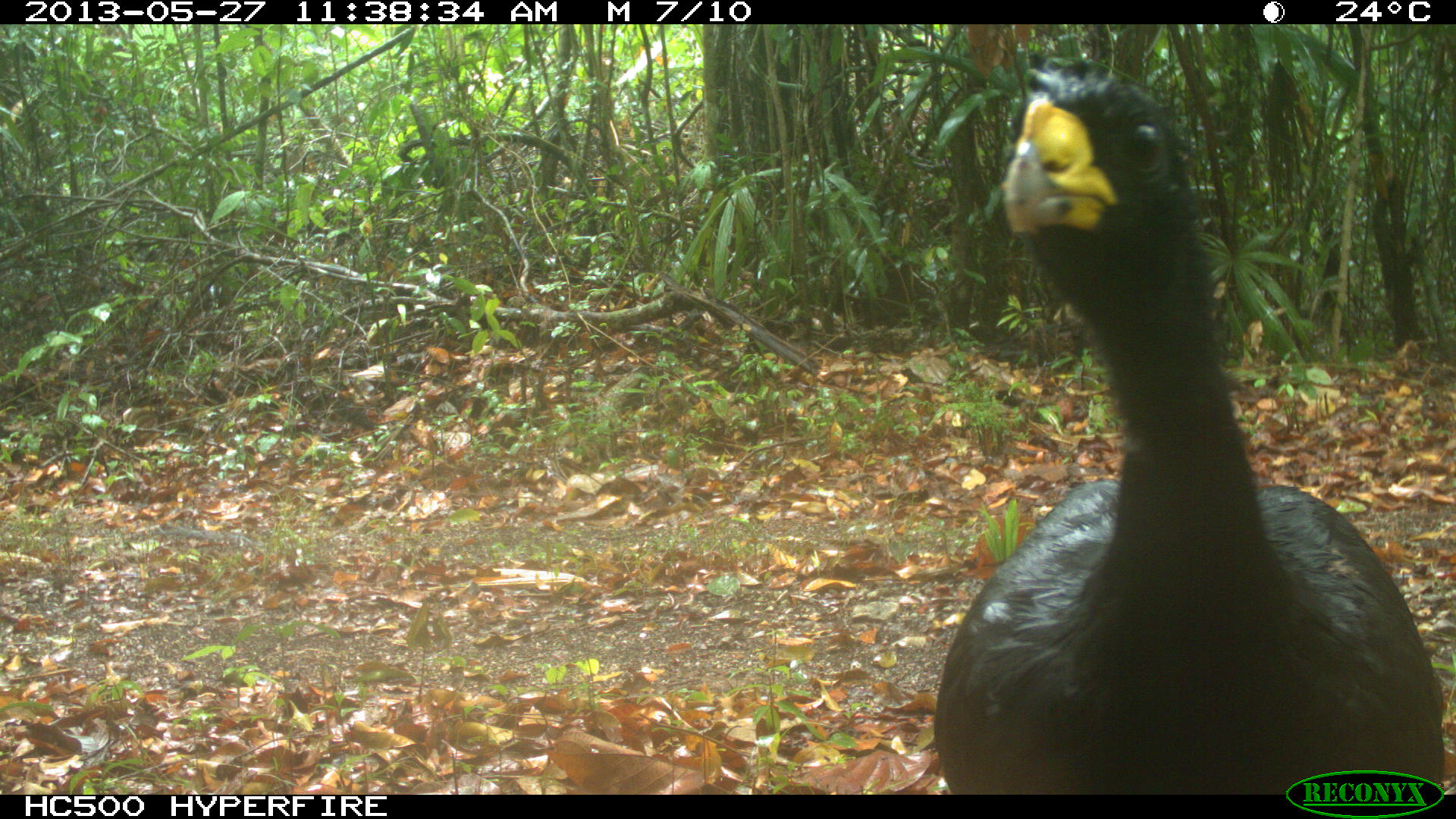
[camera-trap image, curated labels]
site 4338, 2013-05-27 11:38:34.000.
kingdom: Animalia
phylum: Chordata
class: Aves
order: Galliformes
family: Cracidae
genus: Crax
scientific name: Crax rubra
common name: great curassow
Crax rubra (great curassow), count 1, sex male.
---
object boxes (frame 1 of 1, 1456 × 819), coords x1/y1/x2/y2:
crax rubra: 932/56/1446/792